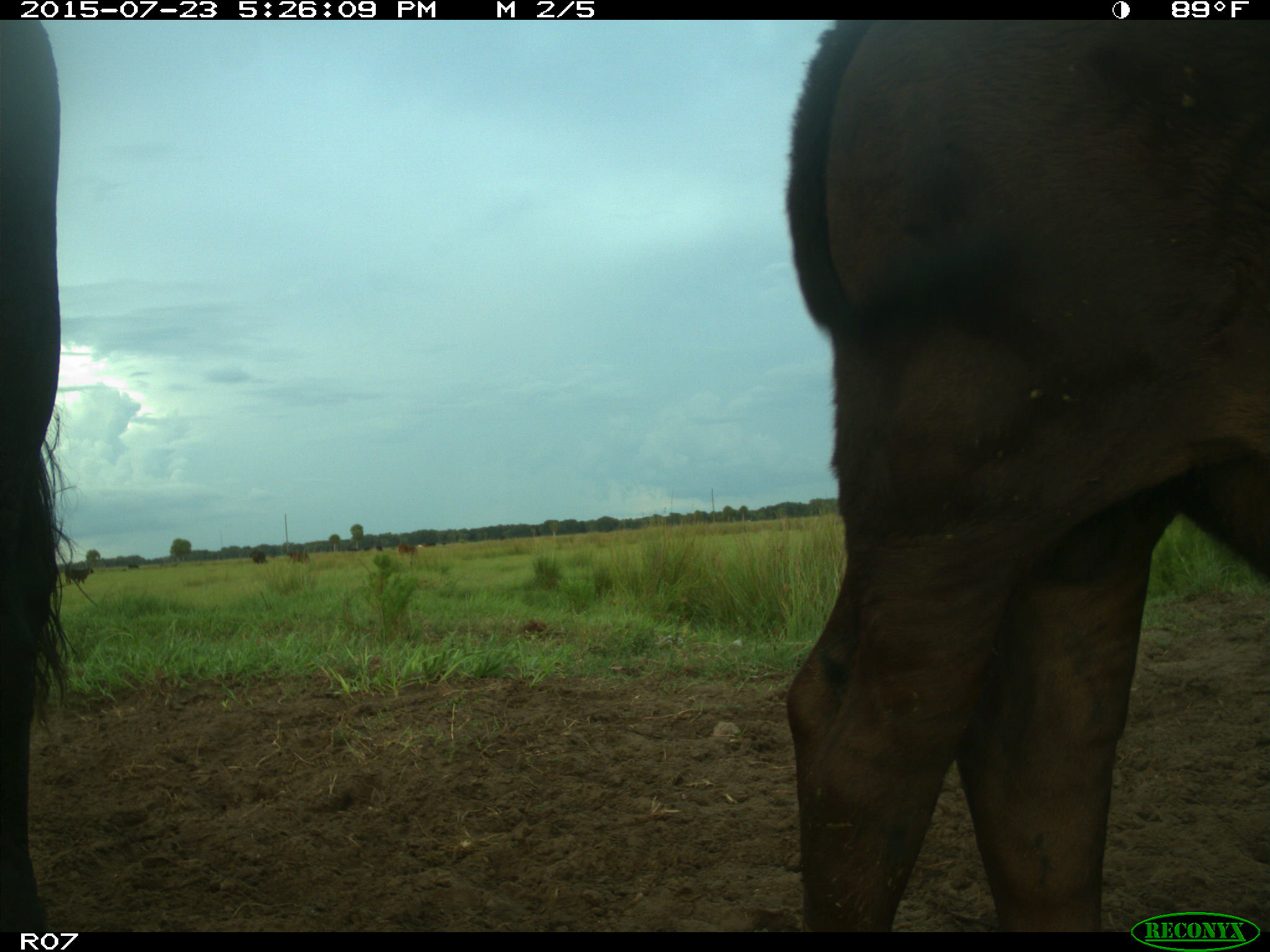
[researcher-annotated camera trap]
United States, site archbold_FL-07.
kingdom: Animalia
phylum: Chordata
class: Mammalia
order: Artiodactyla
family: Bovidae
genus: Bos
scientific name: Bos taurus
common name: domestic cow